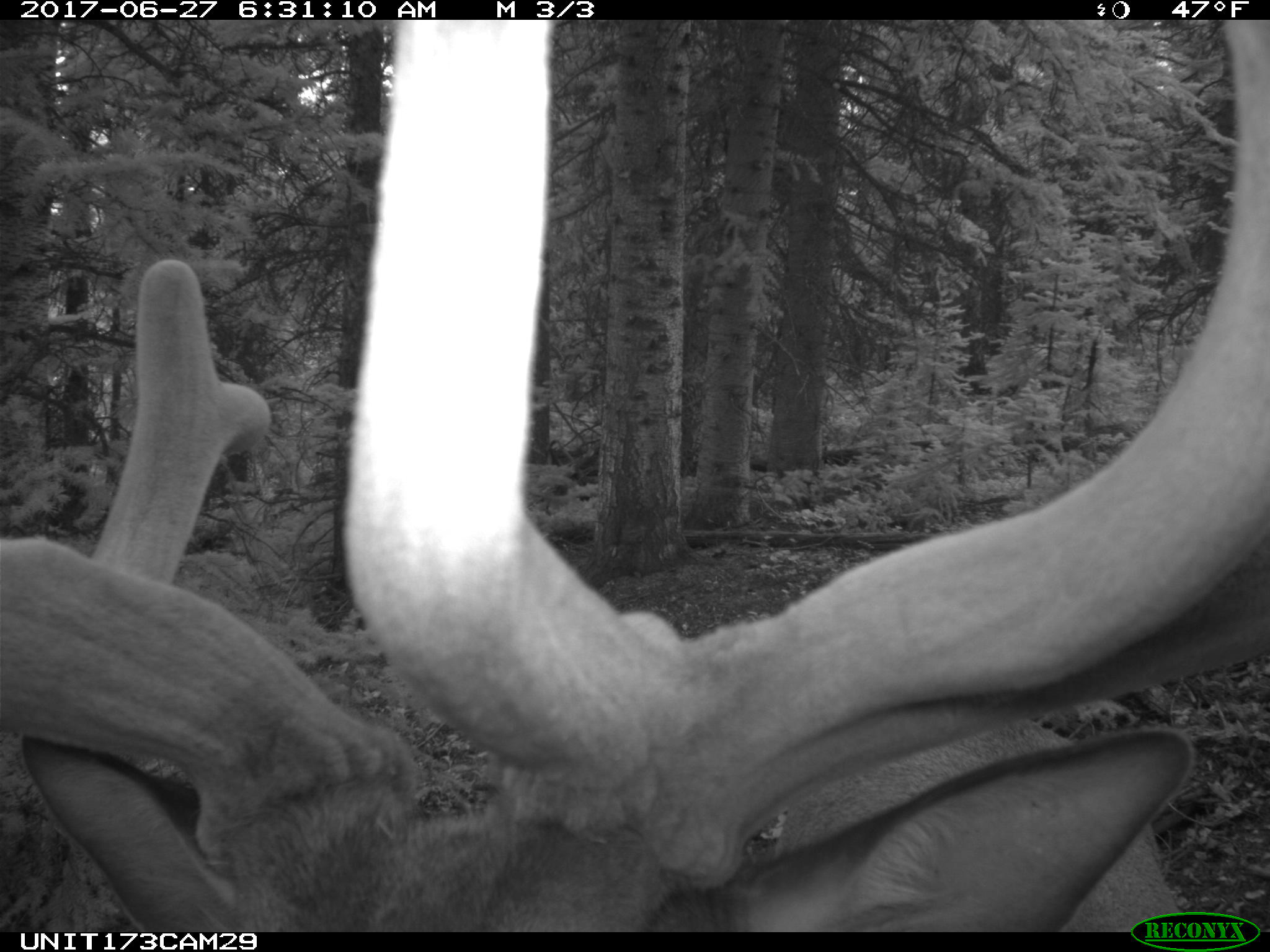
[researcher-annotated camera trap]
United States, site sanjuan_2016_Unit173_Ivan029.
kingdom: Animalia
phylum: Chordata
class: Mammalia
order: Artiodactyla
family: Cervidae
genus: Cervus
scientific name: Cervus elaphus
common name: red deer